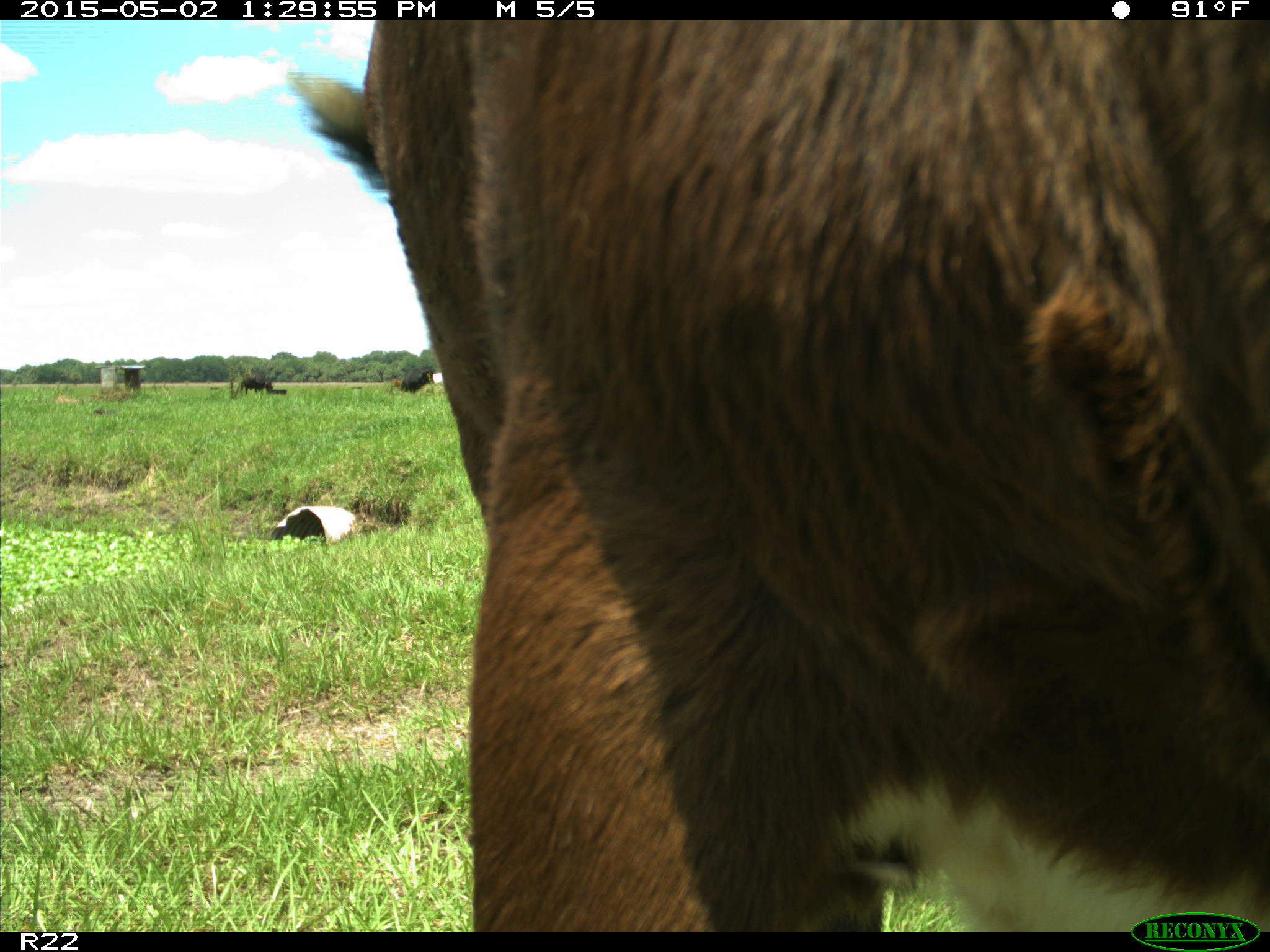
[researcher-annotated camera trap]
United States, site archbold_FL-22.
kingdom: Animalia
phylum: Chordata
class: Mammalia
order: Artiodactyla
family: Bovidae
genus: Bos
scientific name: Bos taurus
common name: domestic cow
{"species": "Bos taurus (domestic cow)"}